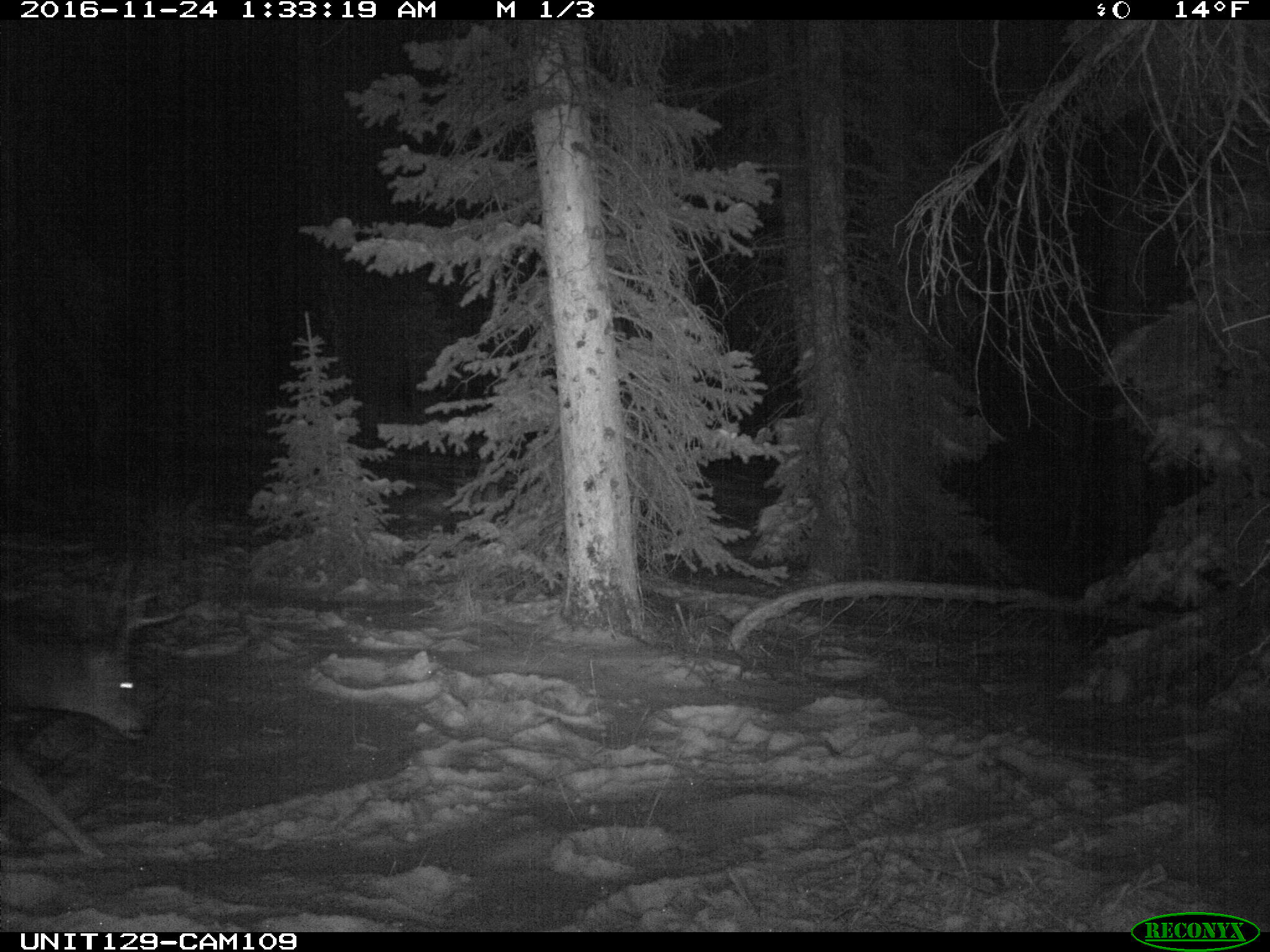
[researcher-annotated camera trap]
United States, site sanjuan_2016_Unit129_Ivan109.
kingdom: Animalia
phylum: Chordata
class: Mammalia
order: Artiodactyla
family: Cervidae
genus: Odocoileus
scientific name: Odocoileus hemionus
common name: mule deer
Odocoileus hemionus (mule deer).